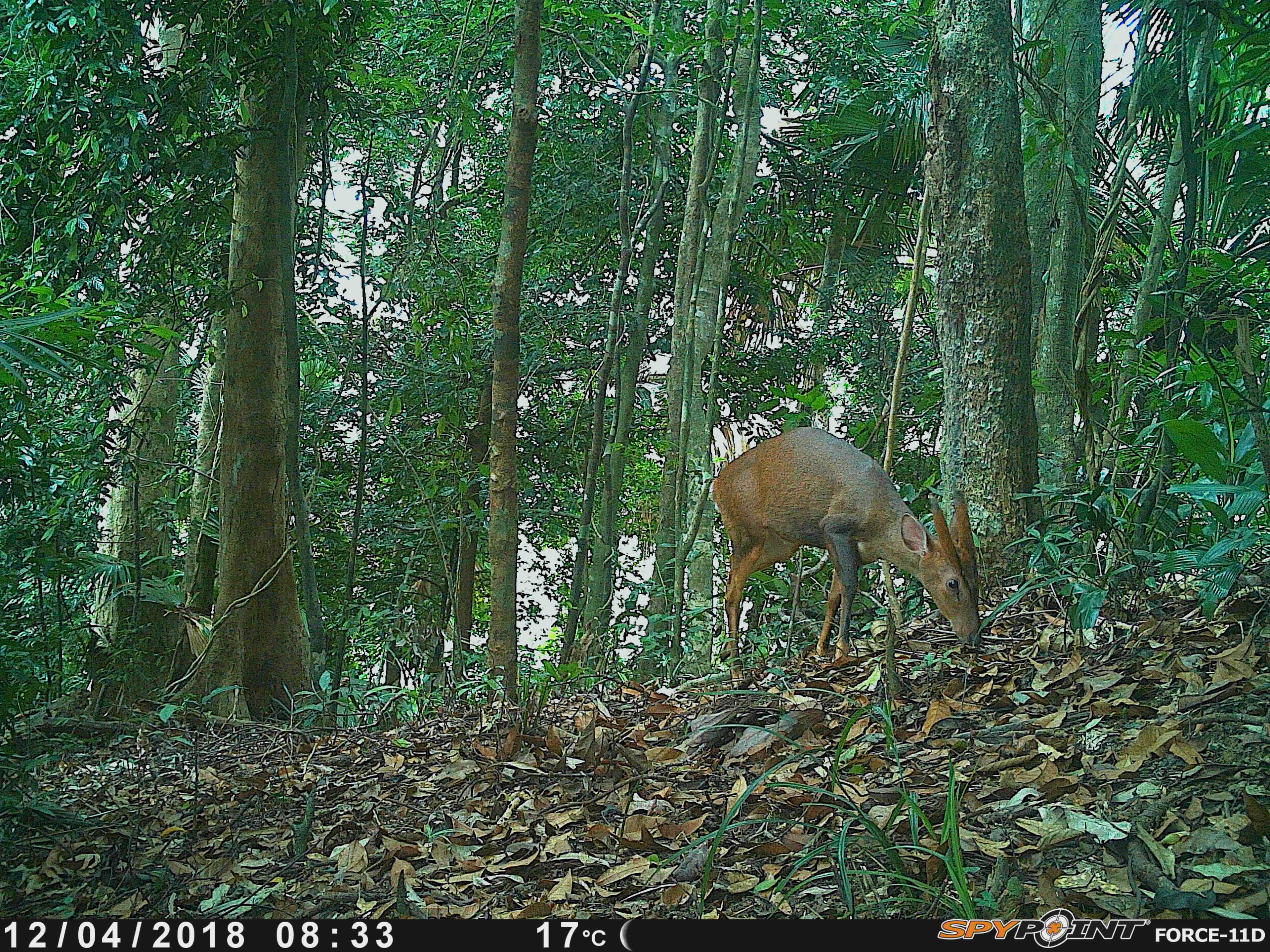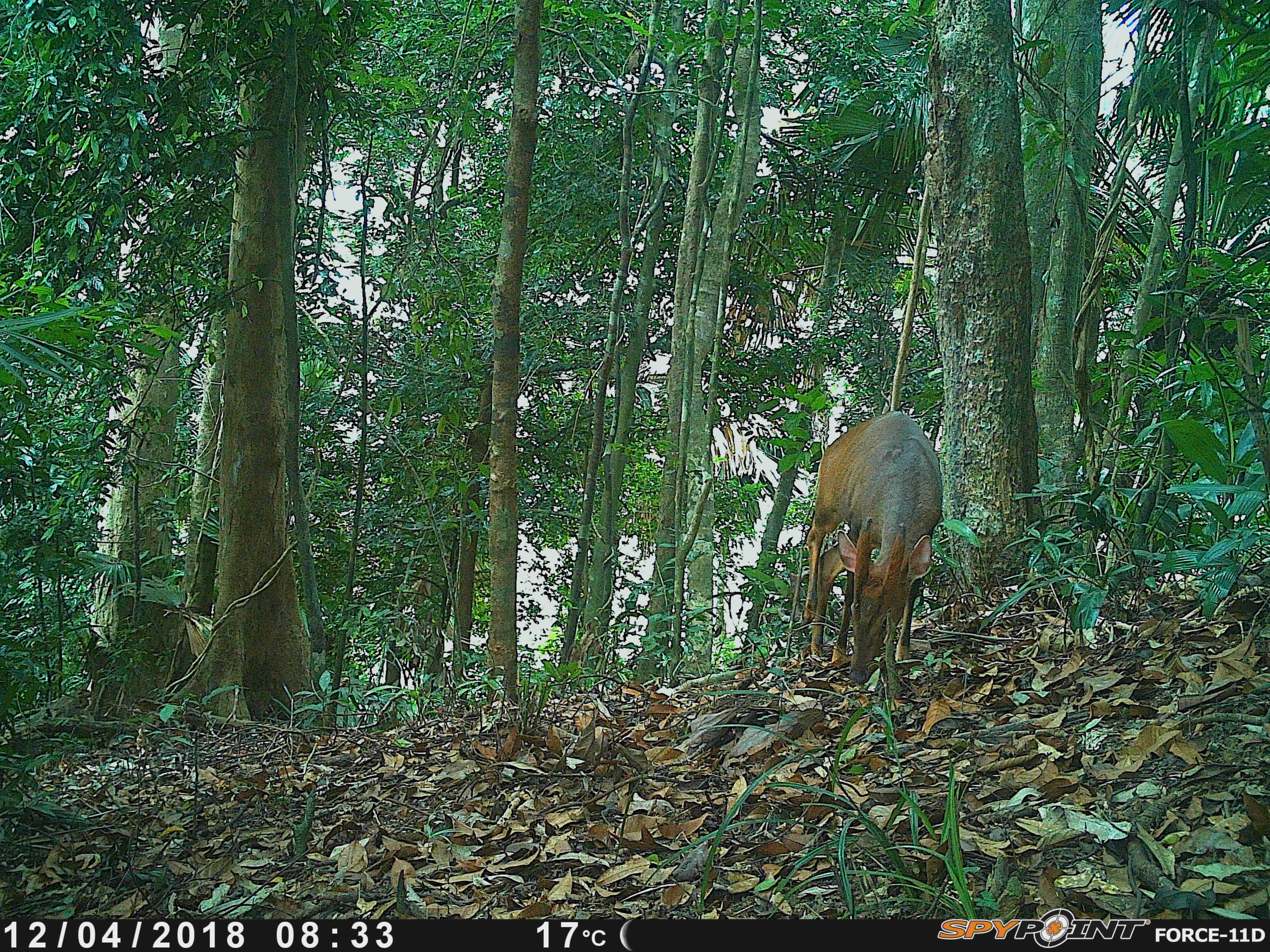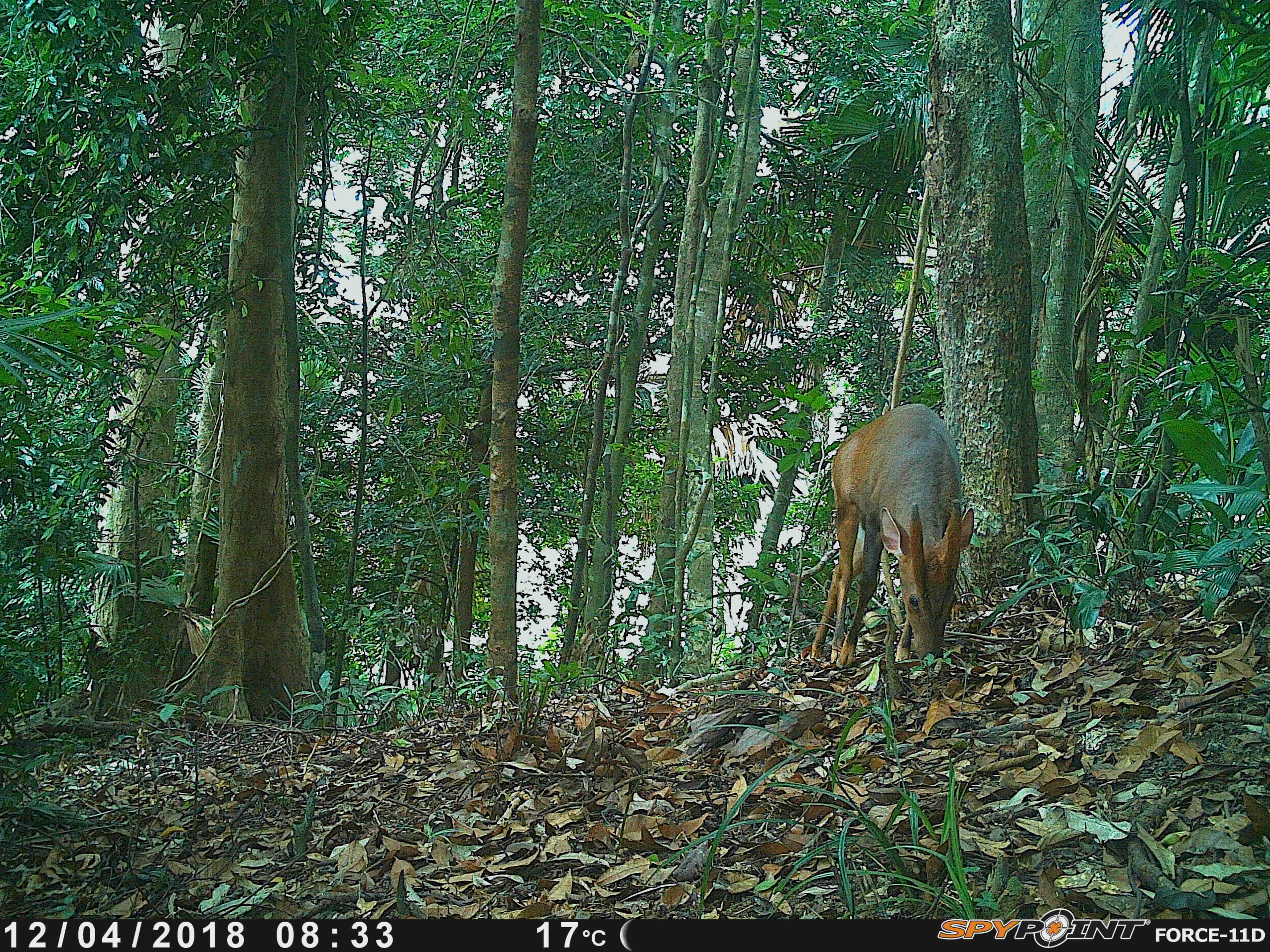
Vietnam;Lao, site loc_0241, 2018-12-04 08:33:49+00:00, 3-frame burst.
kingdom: Animalia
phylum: Chordata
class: Mammalia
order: Artiodactyla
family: Cervidae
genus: Muntiacus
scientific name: Muntiacus vuquangensis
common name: large-antlered muntjac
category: large antlered muntjac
Large antlered muntjac (large-antlered muntjac) (Muntiacus vuquangensis). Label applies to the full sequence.